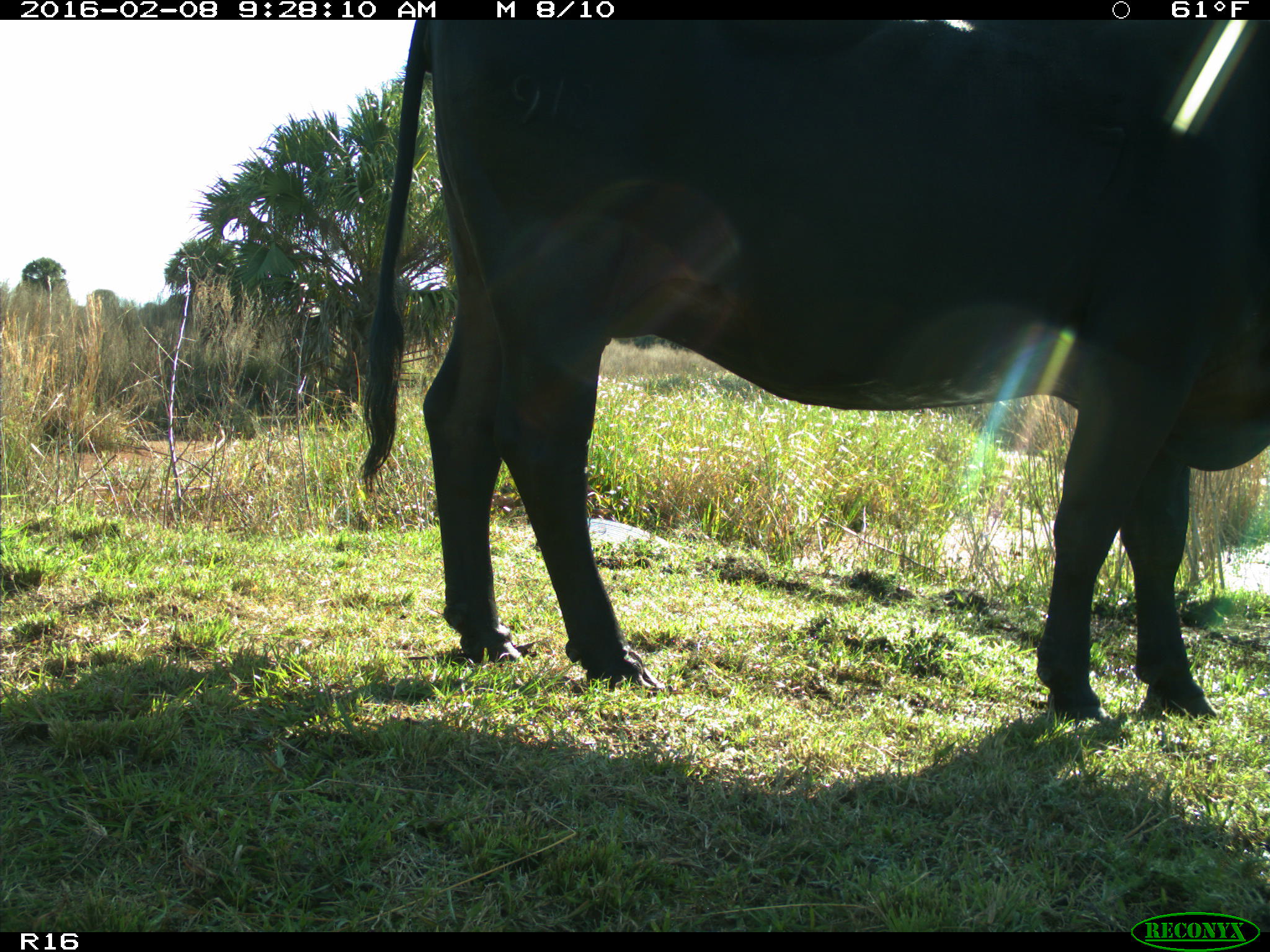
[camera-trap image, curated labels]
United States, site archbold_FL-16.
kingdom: Animalia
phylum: Chordata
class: Mammalia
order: Artiodactyla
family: Bovidae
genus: Bos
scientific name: Bos taurus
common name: domestic cow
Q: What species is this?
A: Bos taurus (domestic cow).